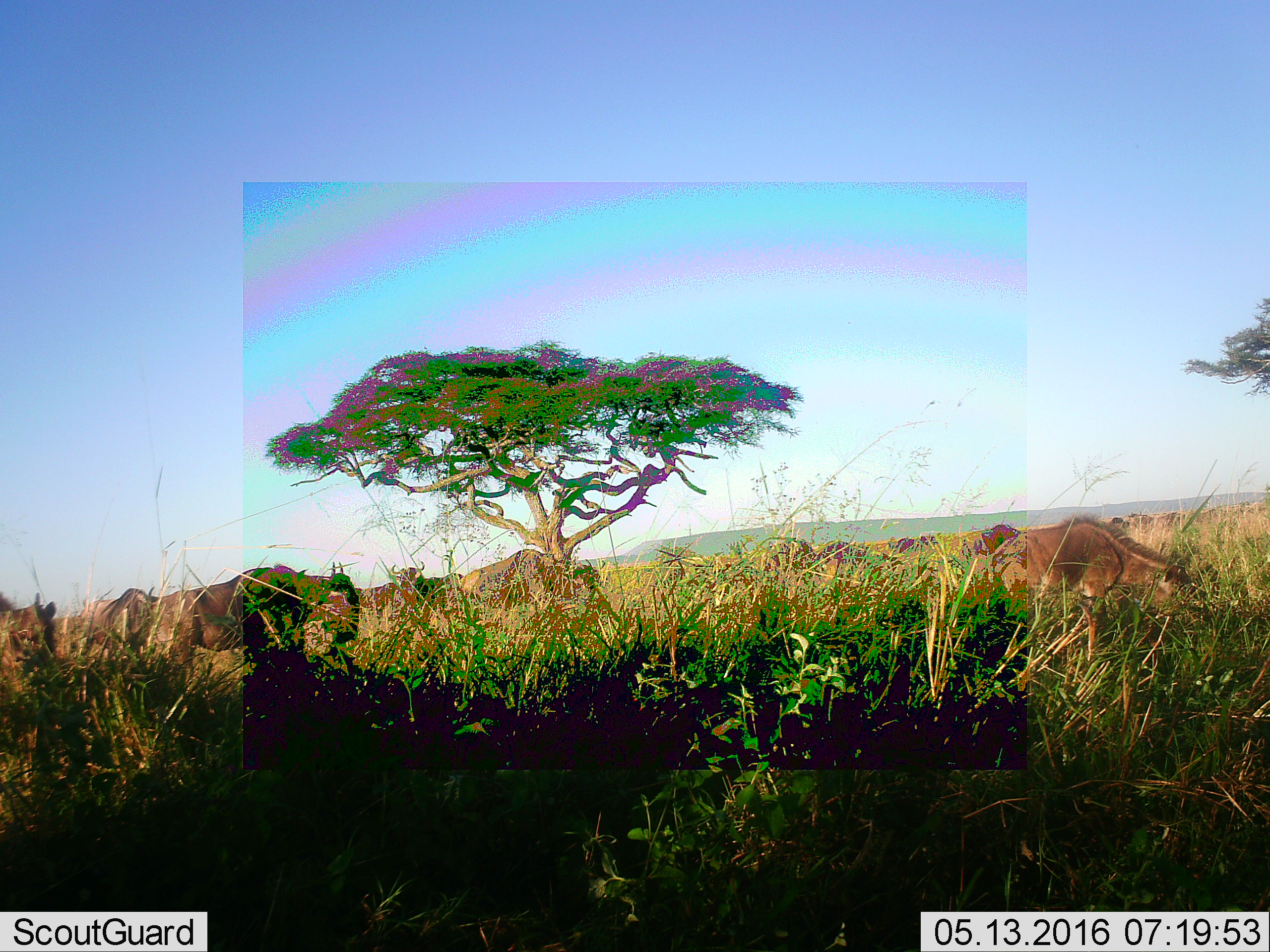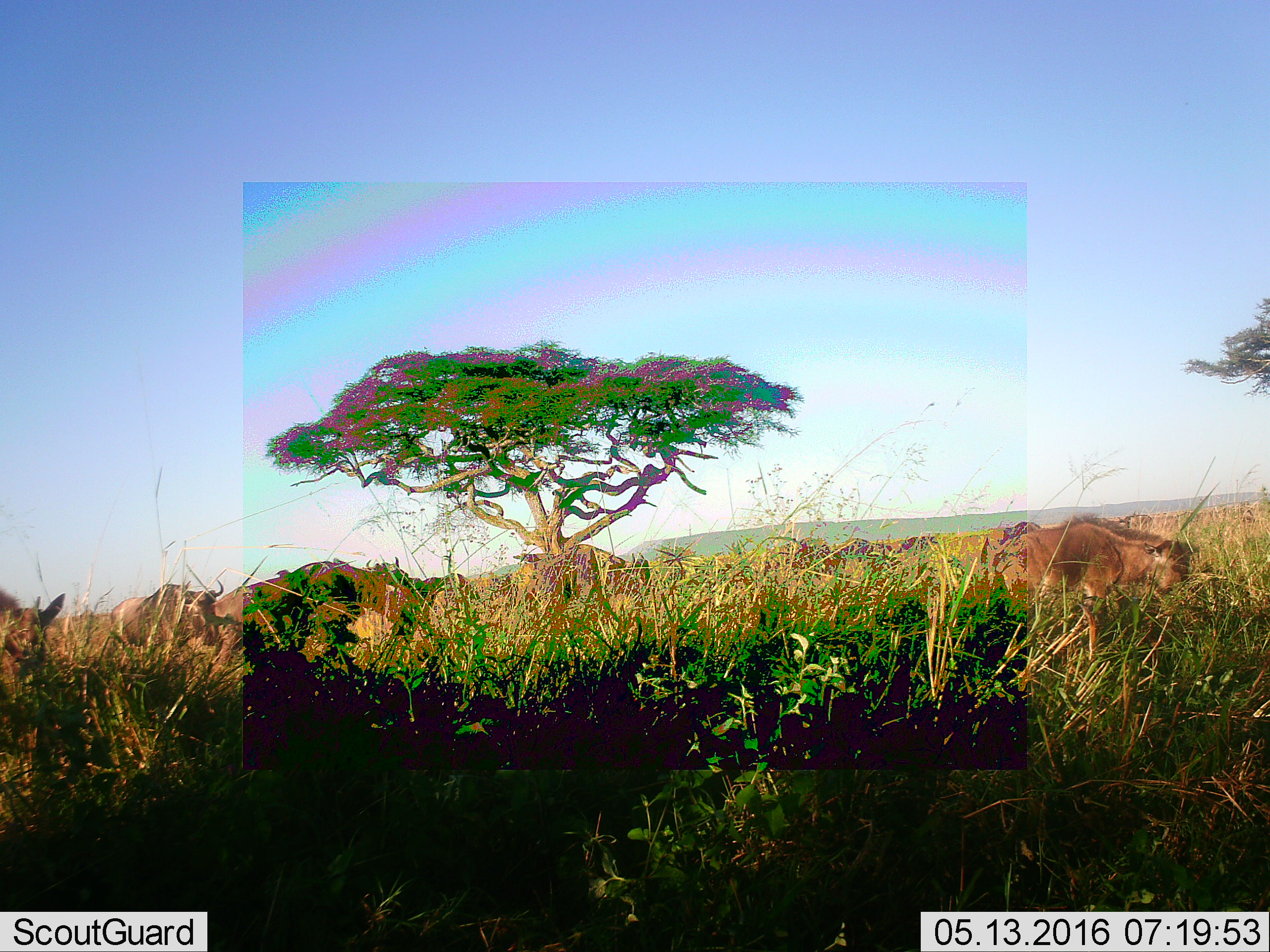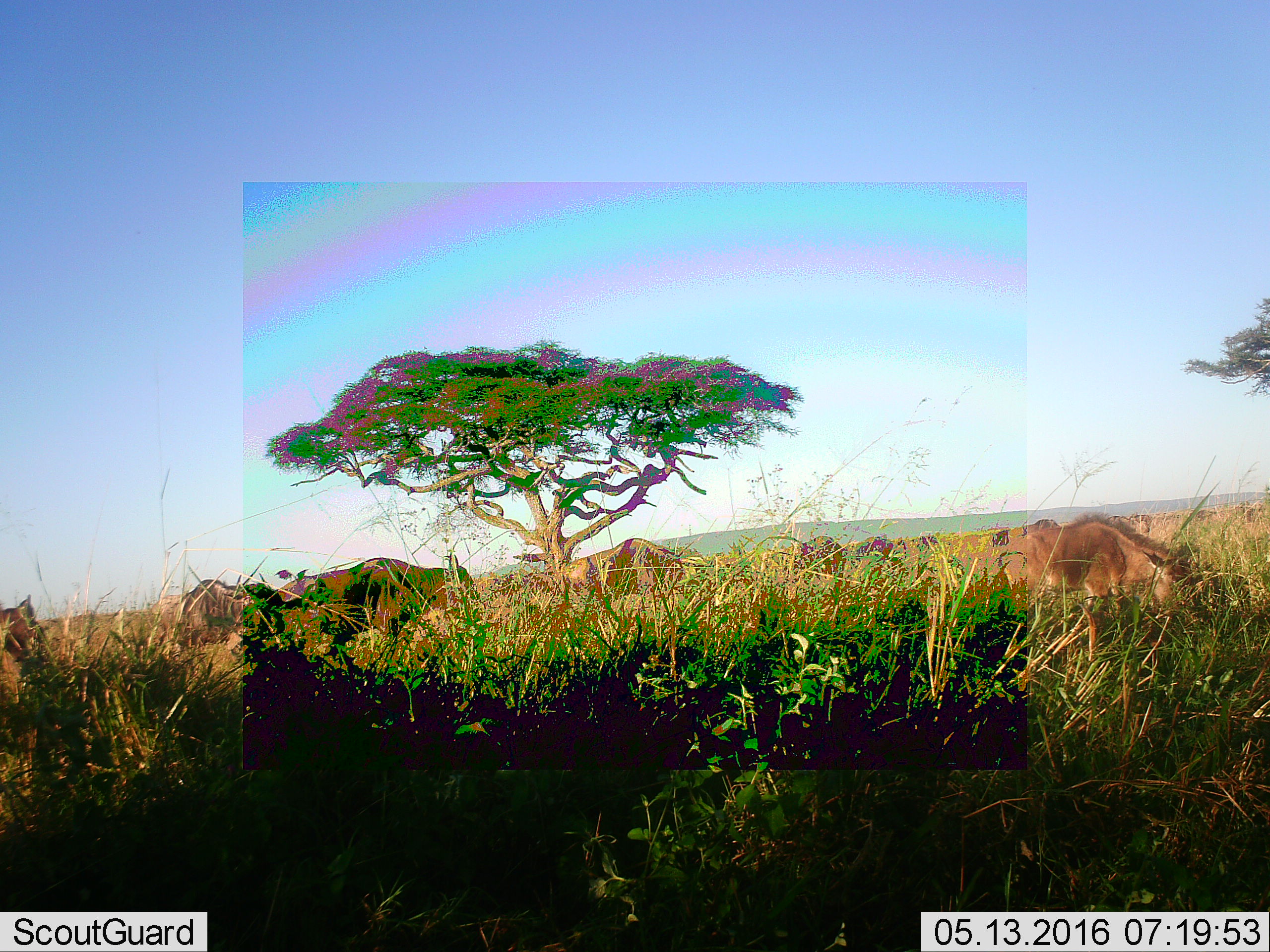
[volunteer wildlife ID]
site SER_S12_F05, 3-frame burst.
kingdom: Animalia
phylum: Chordata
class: Mammalia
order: Artiodactyla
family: Bovidae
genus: Connochaetes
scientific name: Connochaetes taurinus taurinus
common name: blue wildebeest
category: wildebeestblue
Wildebeestblue (blue wildebeest) (Connochaetes taurinus taurinus), count 11-50. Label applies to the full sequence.